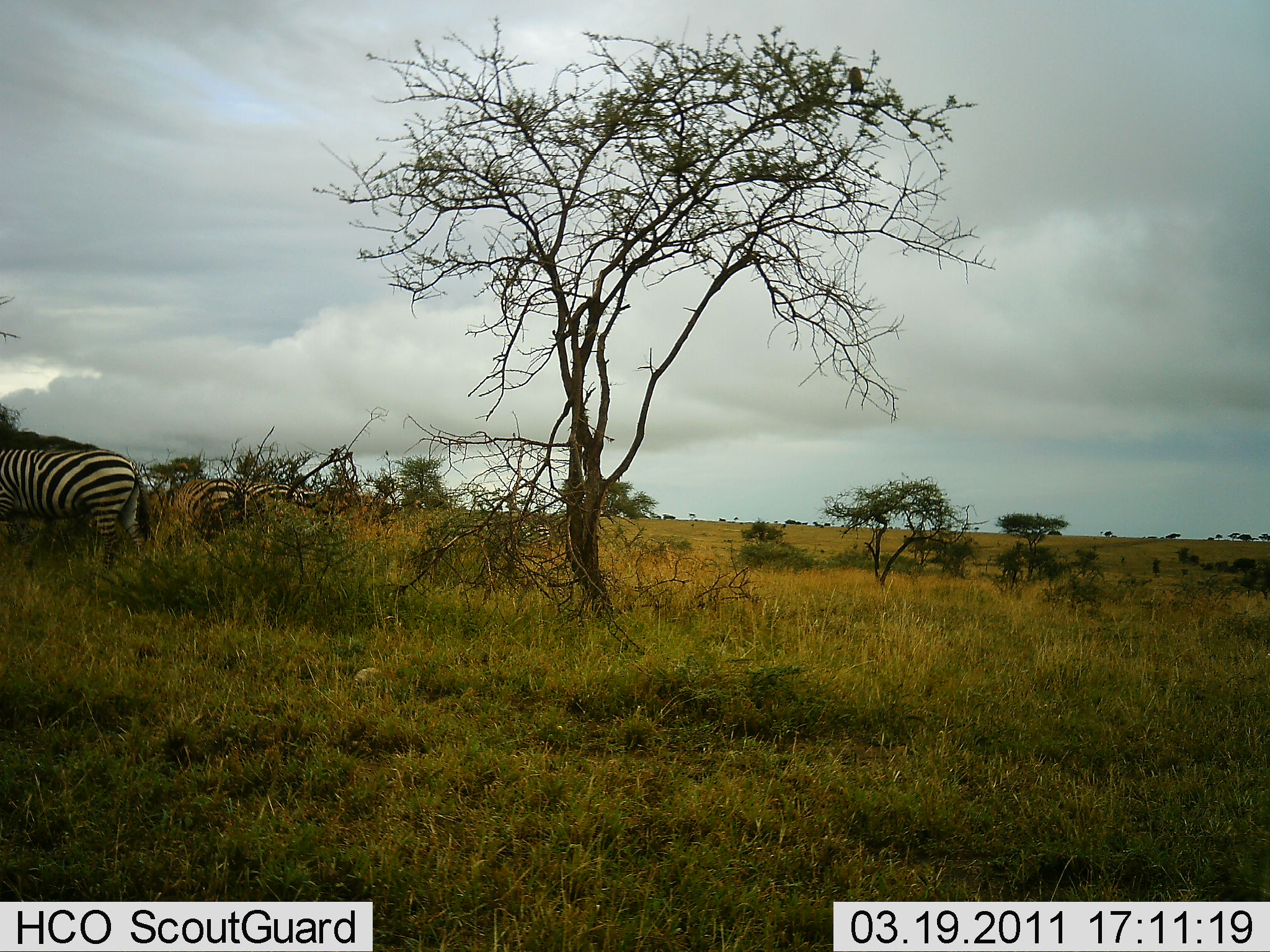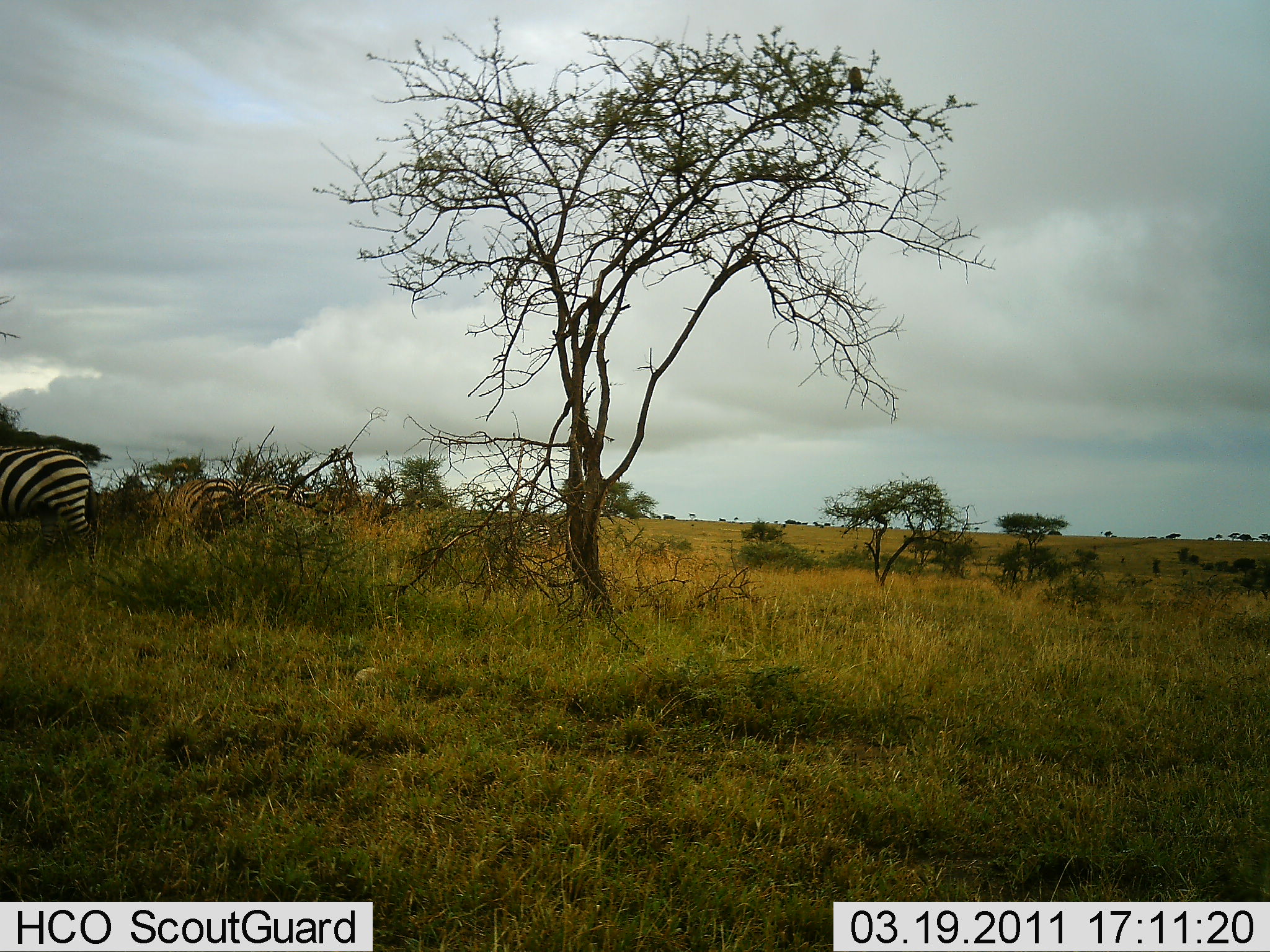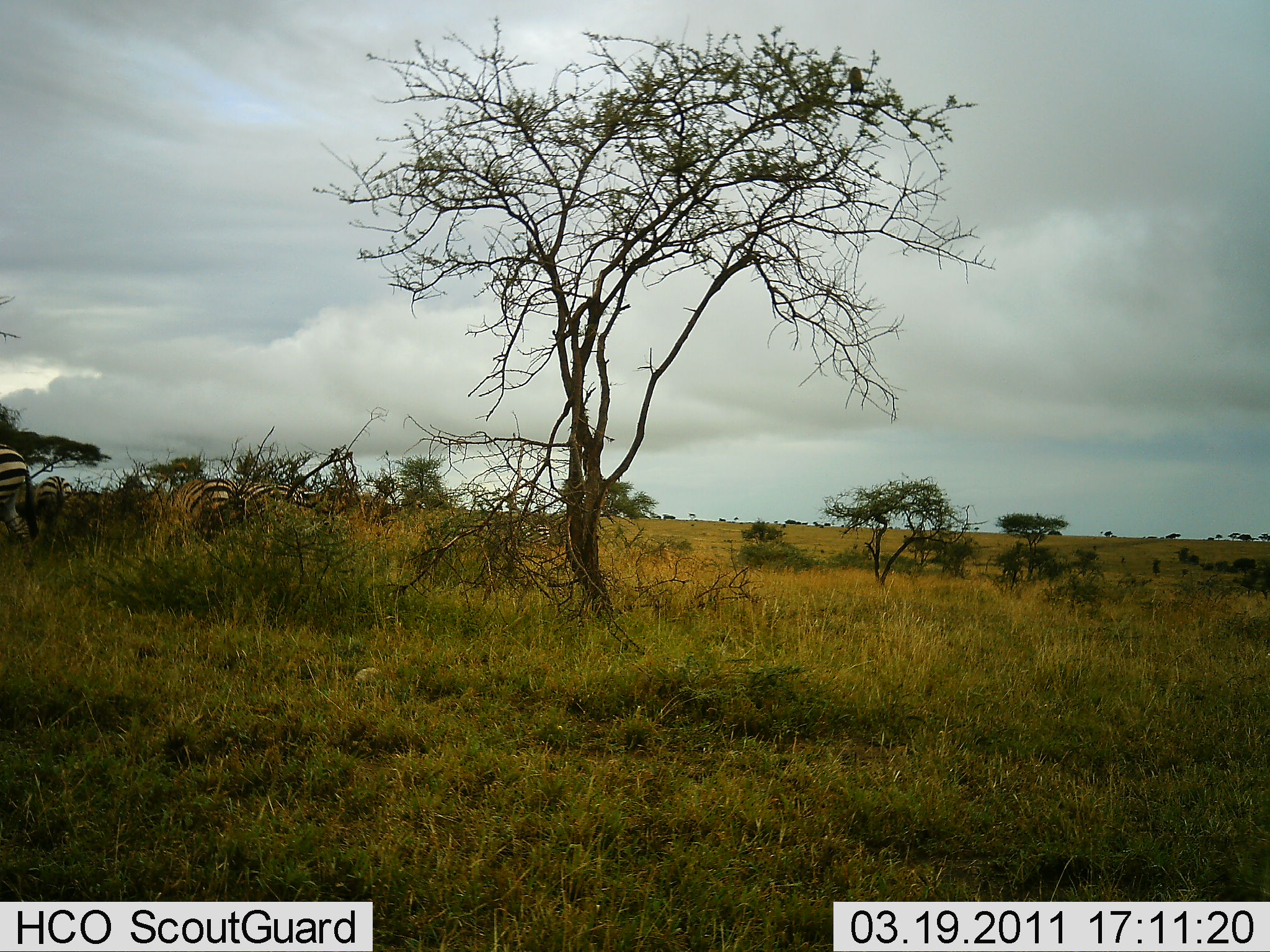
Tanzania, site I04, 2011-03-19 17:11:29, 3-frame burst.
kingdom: Animalia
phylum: Chordata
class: Mammalia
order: Perissodactyla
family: Equidae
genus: Equus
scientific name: Equus quagga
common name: plains zebra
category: zebra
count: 2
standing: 38%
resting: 0%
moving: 77%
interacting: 0%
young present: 0%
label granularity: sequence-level